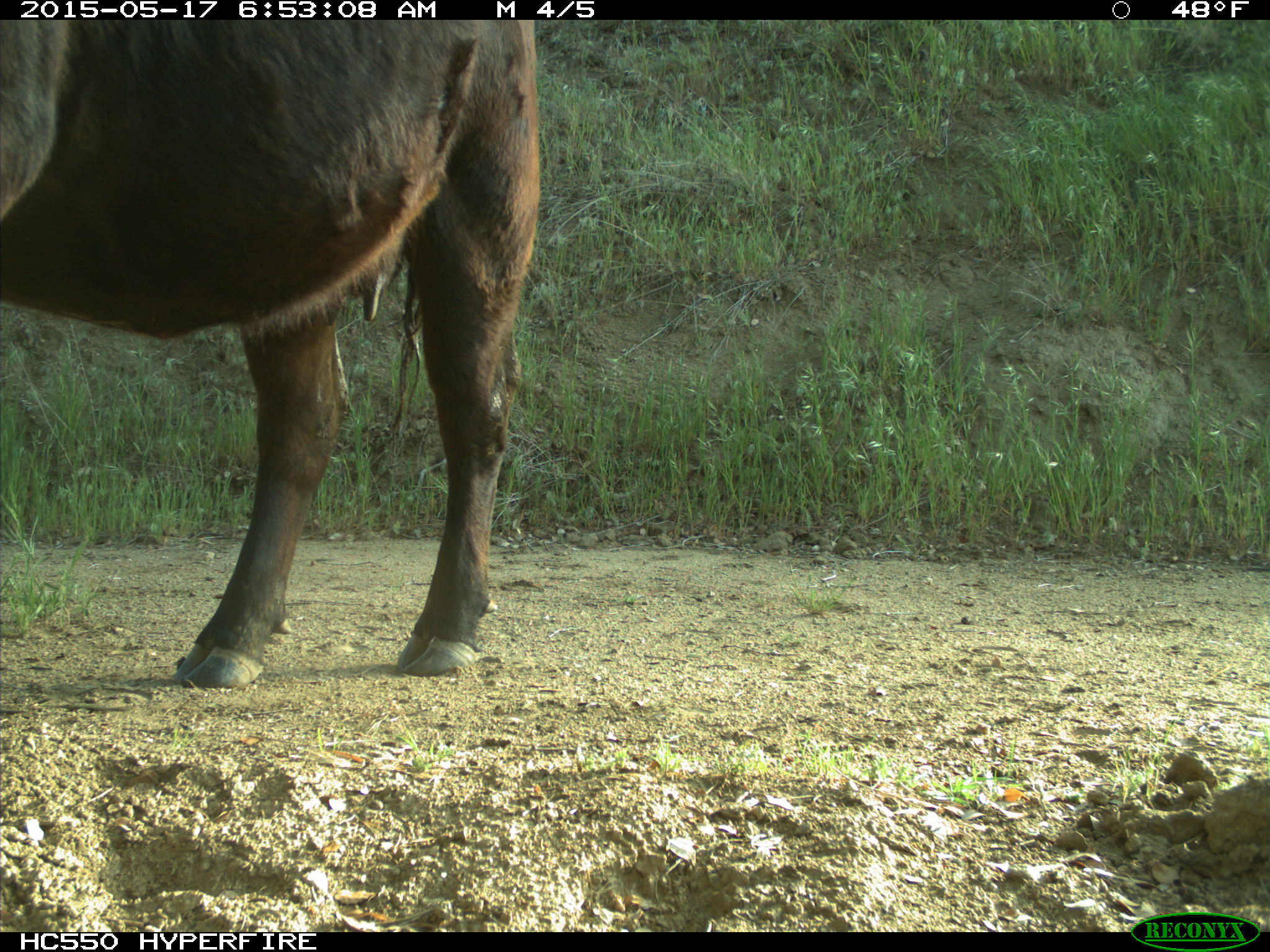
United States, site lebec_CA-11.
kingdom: Animalia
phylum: Chordata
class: Mammalia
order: Artiodactyla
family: Bovidae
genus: Bos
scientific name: Bos taurus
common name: domestic cow